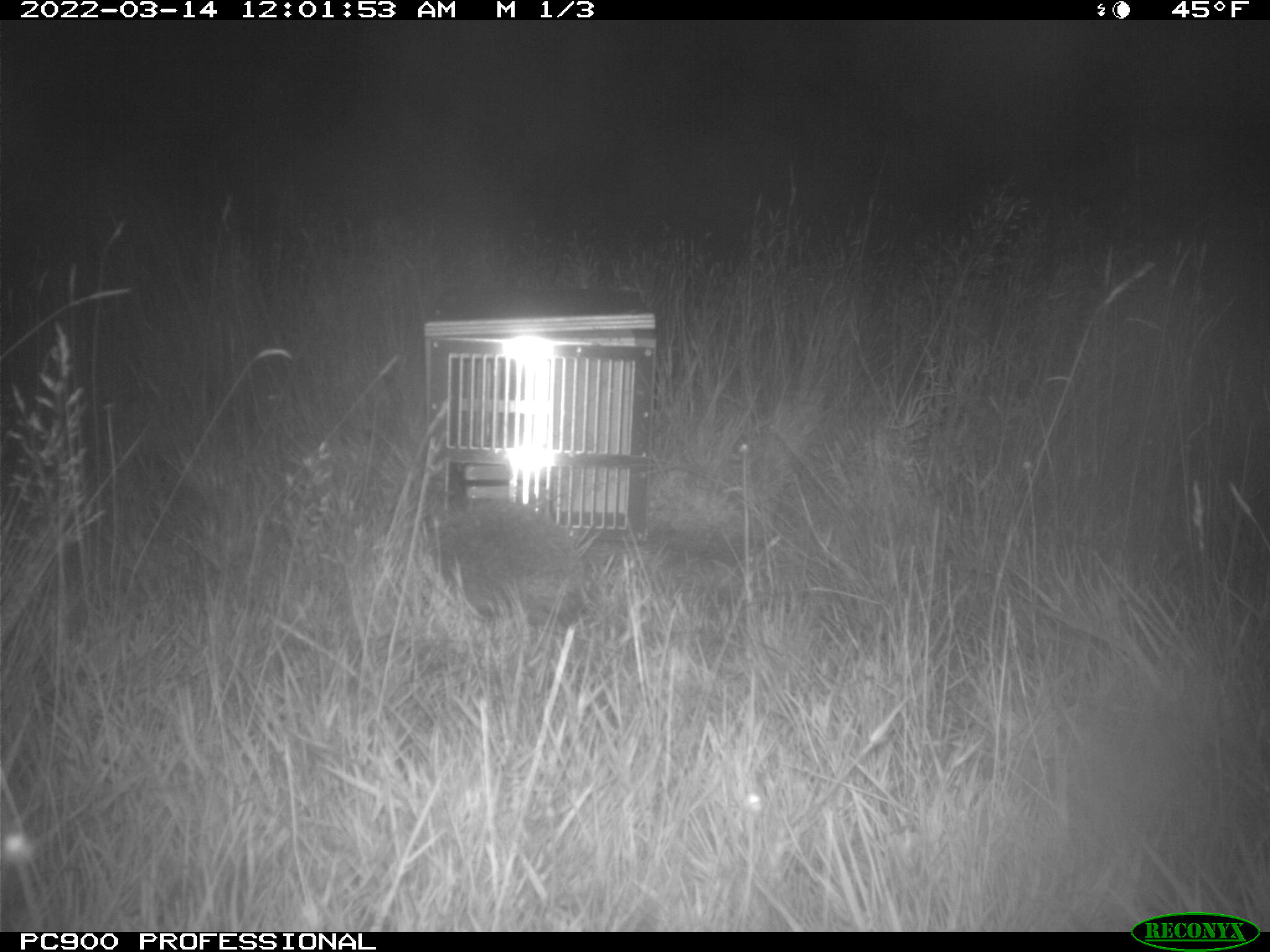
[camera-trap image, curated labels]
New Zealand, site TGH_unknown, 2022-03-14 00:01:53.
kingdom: Animalia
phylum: Chordata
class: Mammalia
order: Eulipotyphla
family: Erinaceidae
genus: Erinaceus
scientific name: Erinaceus europaeus europaeus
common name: european hedgehog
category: hedgehog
Hedgehog (european hedgehog) (Erinaceus europaeus europaeus).